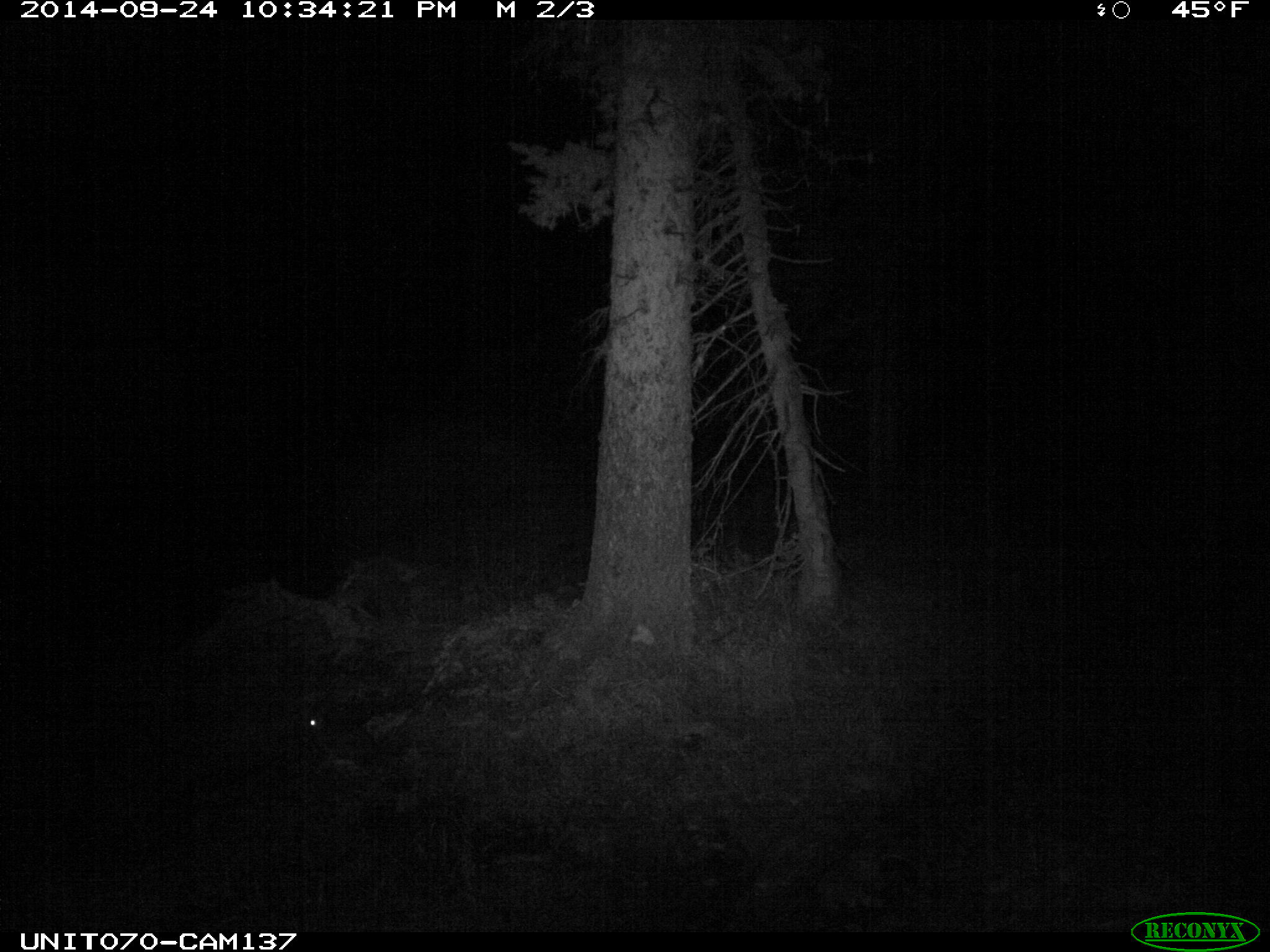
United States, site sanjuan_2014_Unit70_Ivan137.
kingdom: Animalia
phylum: Chordata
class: Mammalia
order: Lagomorpha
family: Leporidae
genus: Lepus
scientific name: Lepus americanus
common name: snowshoe hare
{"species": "Lepus americanus (snowshoe hare)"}